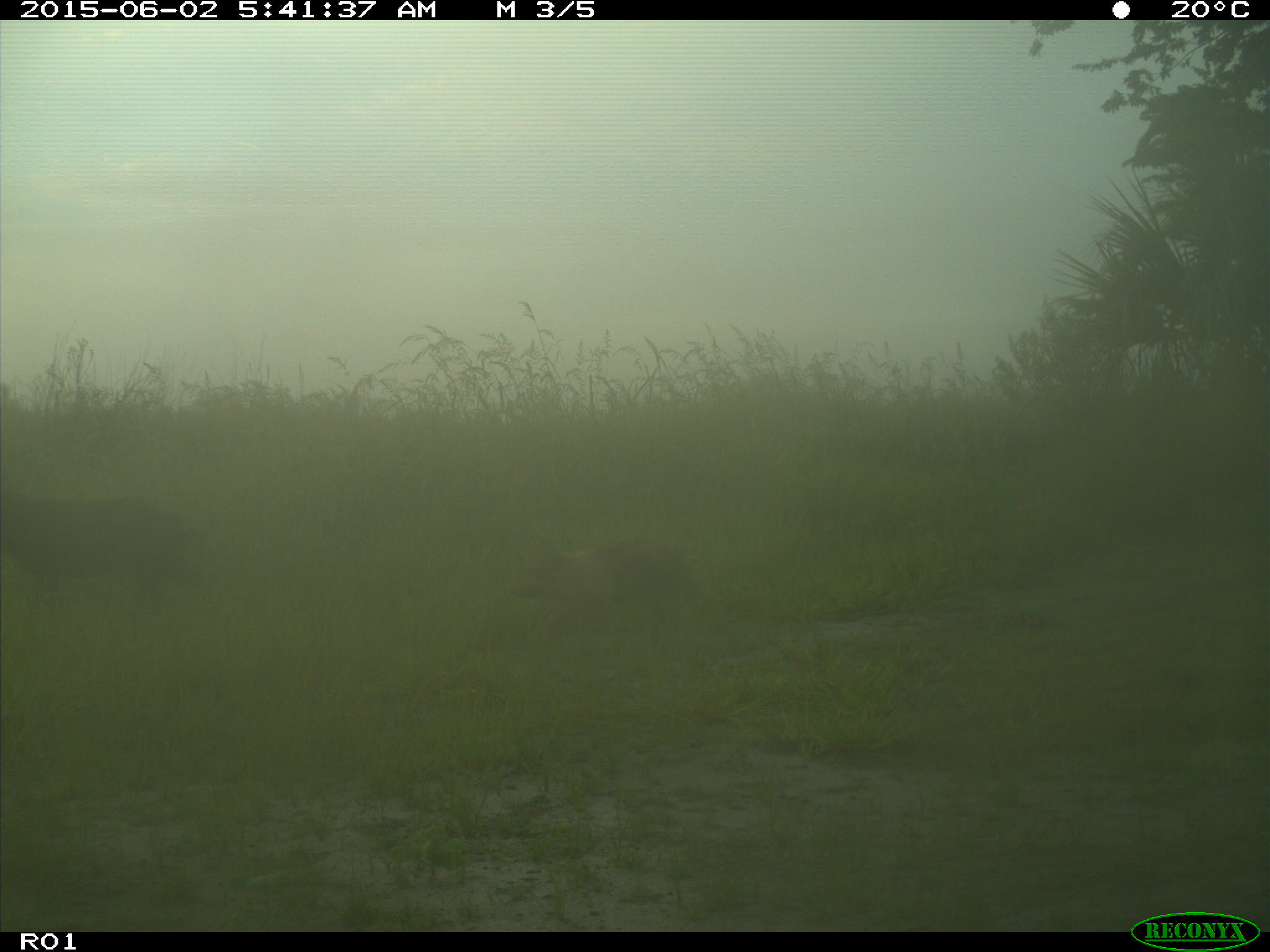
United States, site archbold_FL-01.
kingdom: Animalia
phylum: Chordata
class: Mammalia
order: Artiodactyla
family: Suidae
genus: Sus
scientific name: Sus scrofa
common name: wild boar